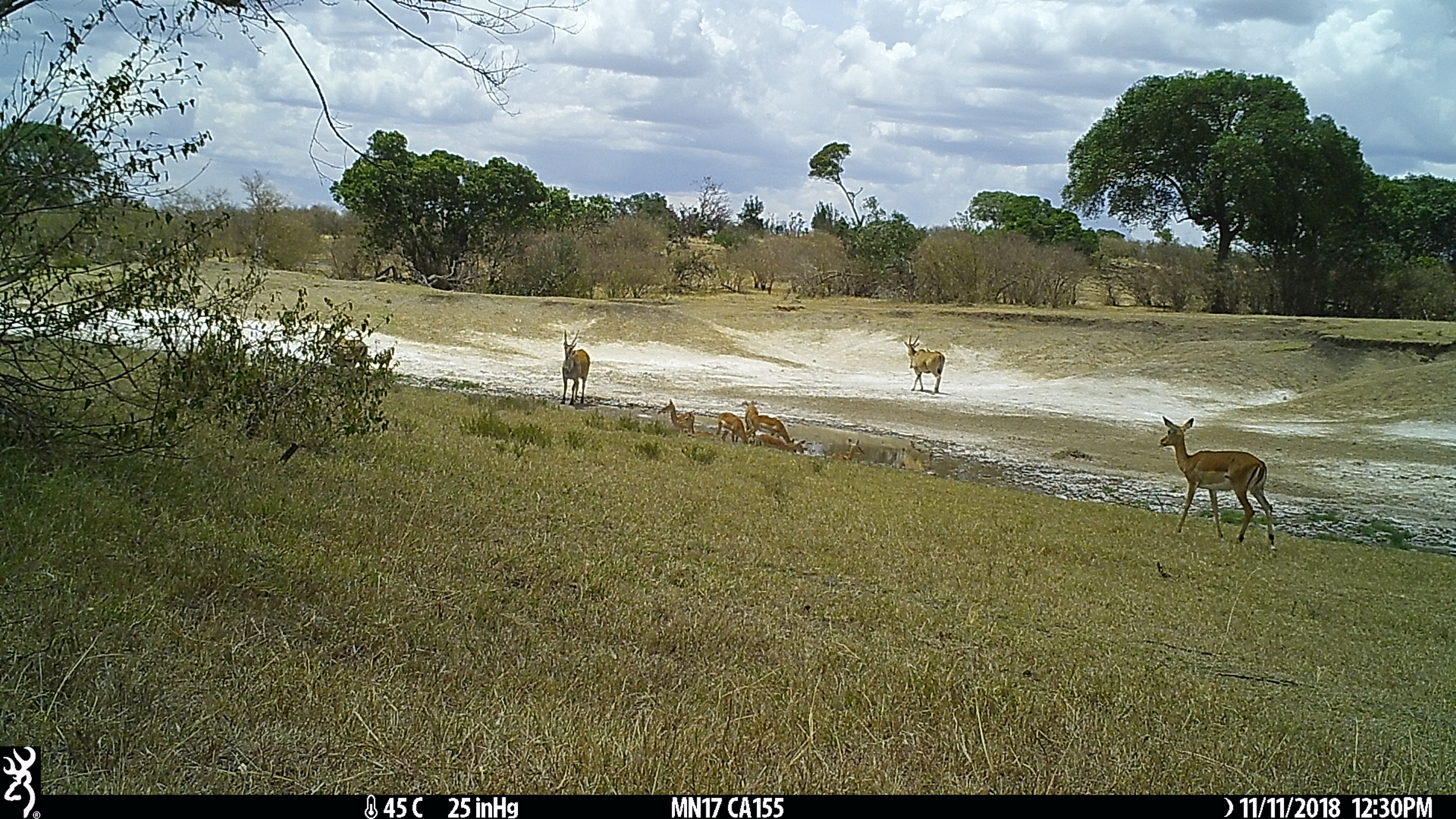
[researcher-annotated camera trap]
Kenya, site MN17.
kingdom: Animalia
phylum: Chordata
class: Mammalia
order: Artiodactyla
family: Bovidae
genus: Aepyceros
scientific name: Aepyceros melampus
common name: impala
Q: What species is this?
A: Impala (Aepyceros melampus).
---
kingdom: Animalia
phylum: Chordata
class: Mammalia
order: Artiodactyla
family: Bovidae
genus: Tragelaphus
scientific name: Tragelaphus oryx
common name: eland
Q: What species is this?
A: Eland (Tragelaphus oryx).